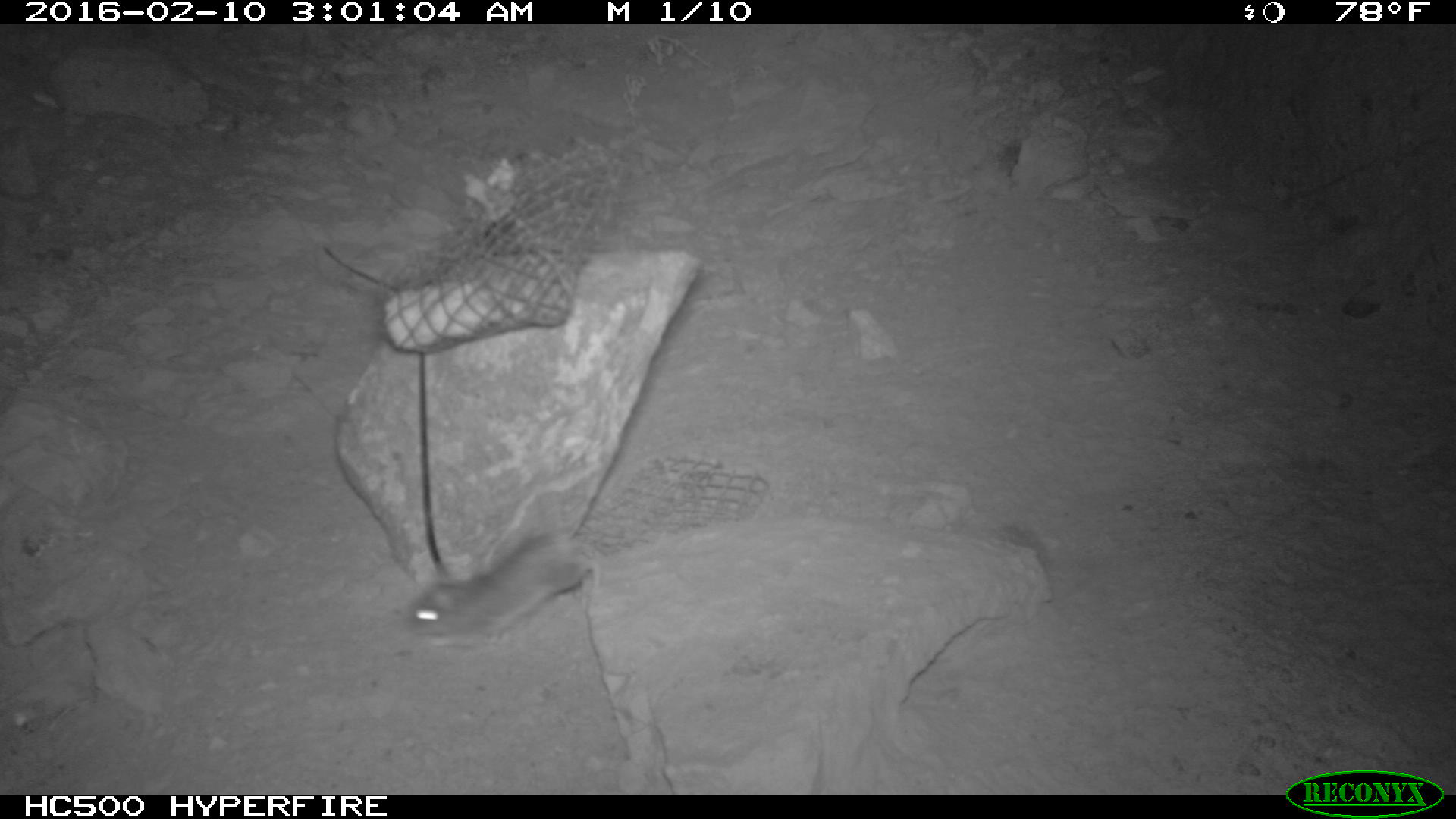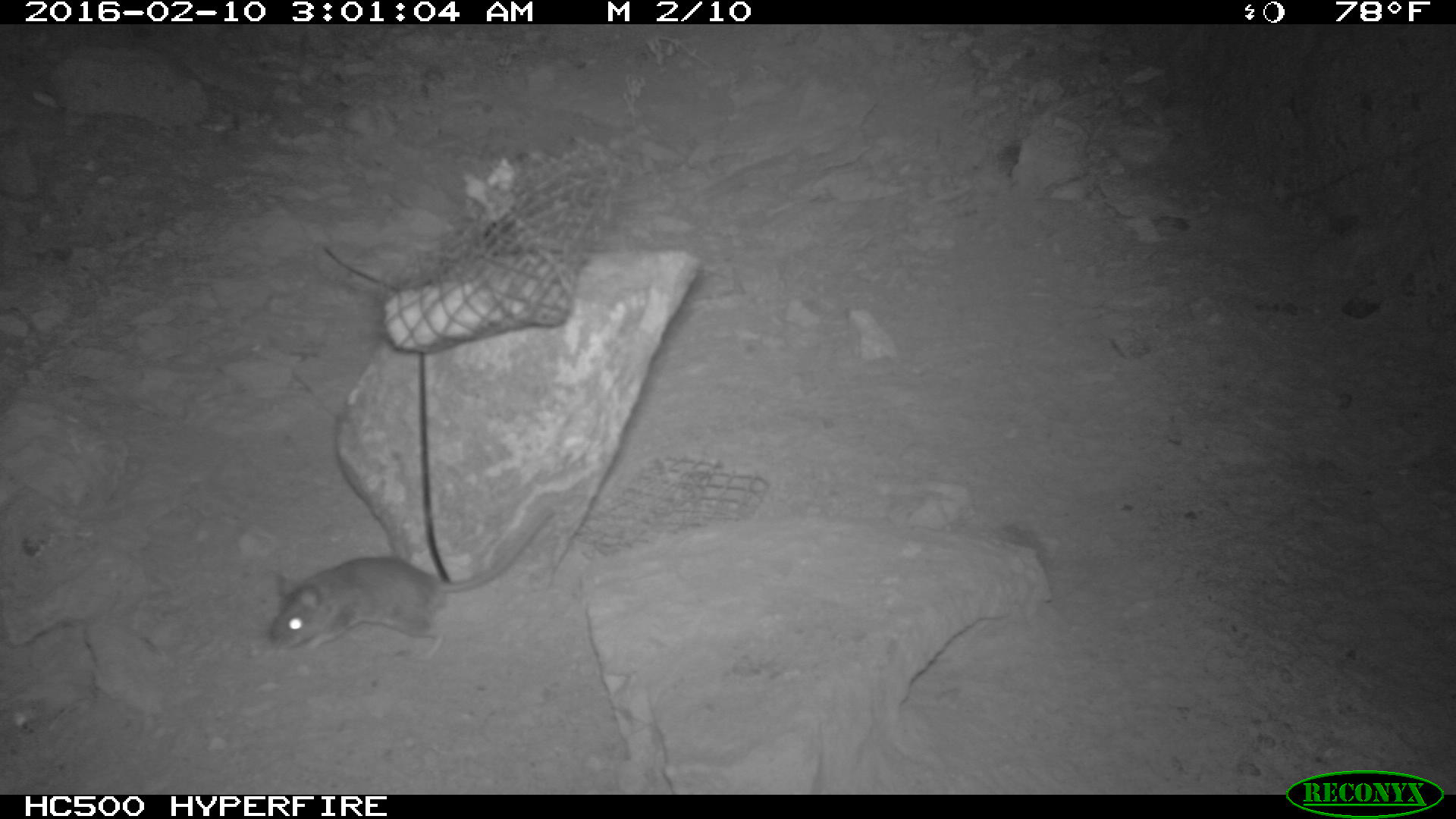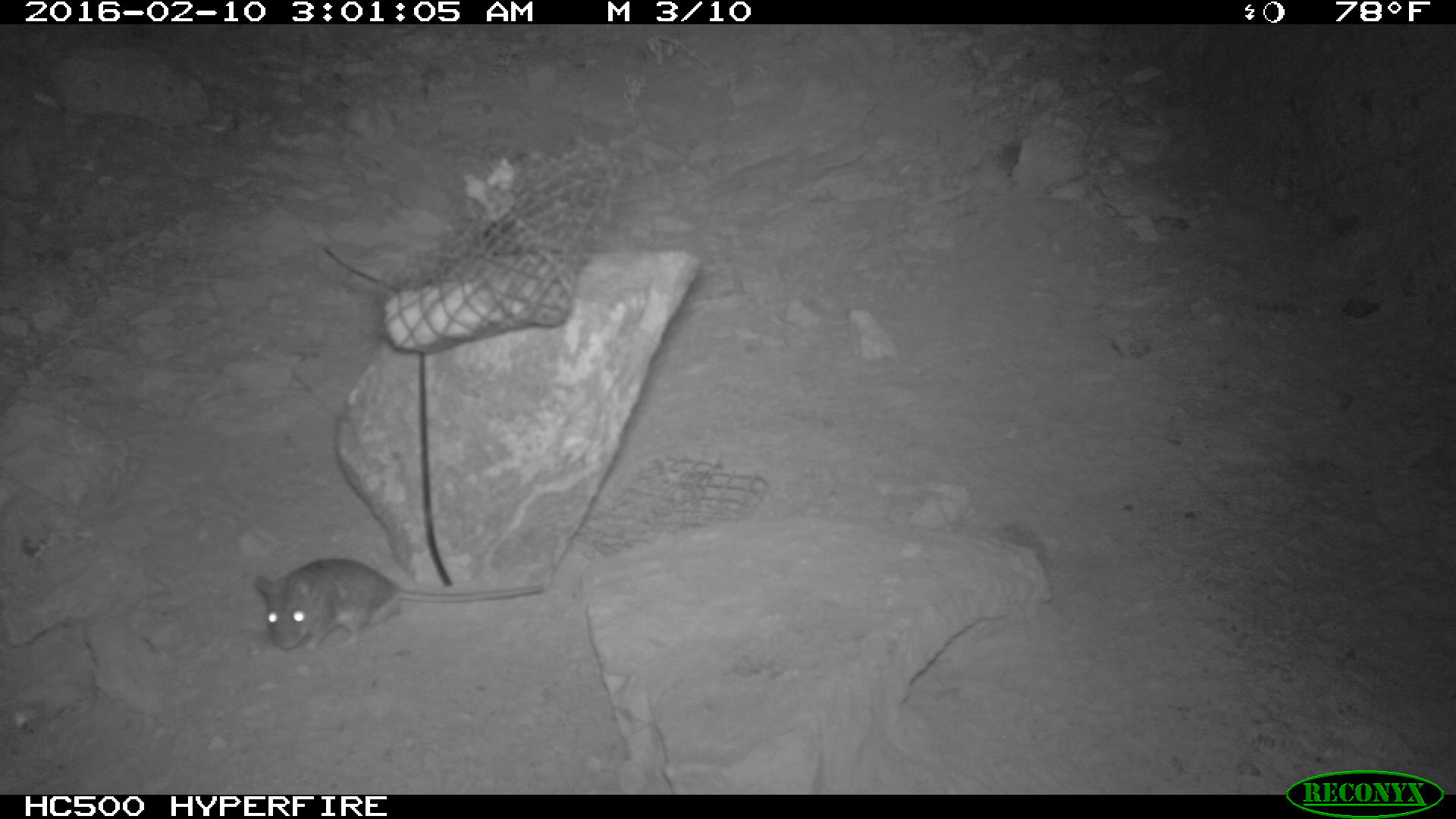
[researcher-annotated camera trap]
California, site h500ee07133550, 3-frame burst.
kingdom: Animalia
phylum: Chordata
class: Mammalia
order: Rodentia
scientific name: Rodentia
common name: rodent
Rodent (Rodentia).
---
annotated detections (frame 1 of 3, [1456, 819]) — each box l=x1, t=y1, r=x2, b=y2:
rodent: l=409, t=526, r=601, b=649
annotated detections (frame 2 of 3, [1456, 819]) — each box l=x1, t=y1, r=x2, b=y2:
rodent: l=262, t=503, r=560, b=656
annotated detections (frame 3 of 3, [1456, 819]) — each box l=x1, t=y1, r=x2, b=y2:
rodent: l=253, t=557, r=543, b=651